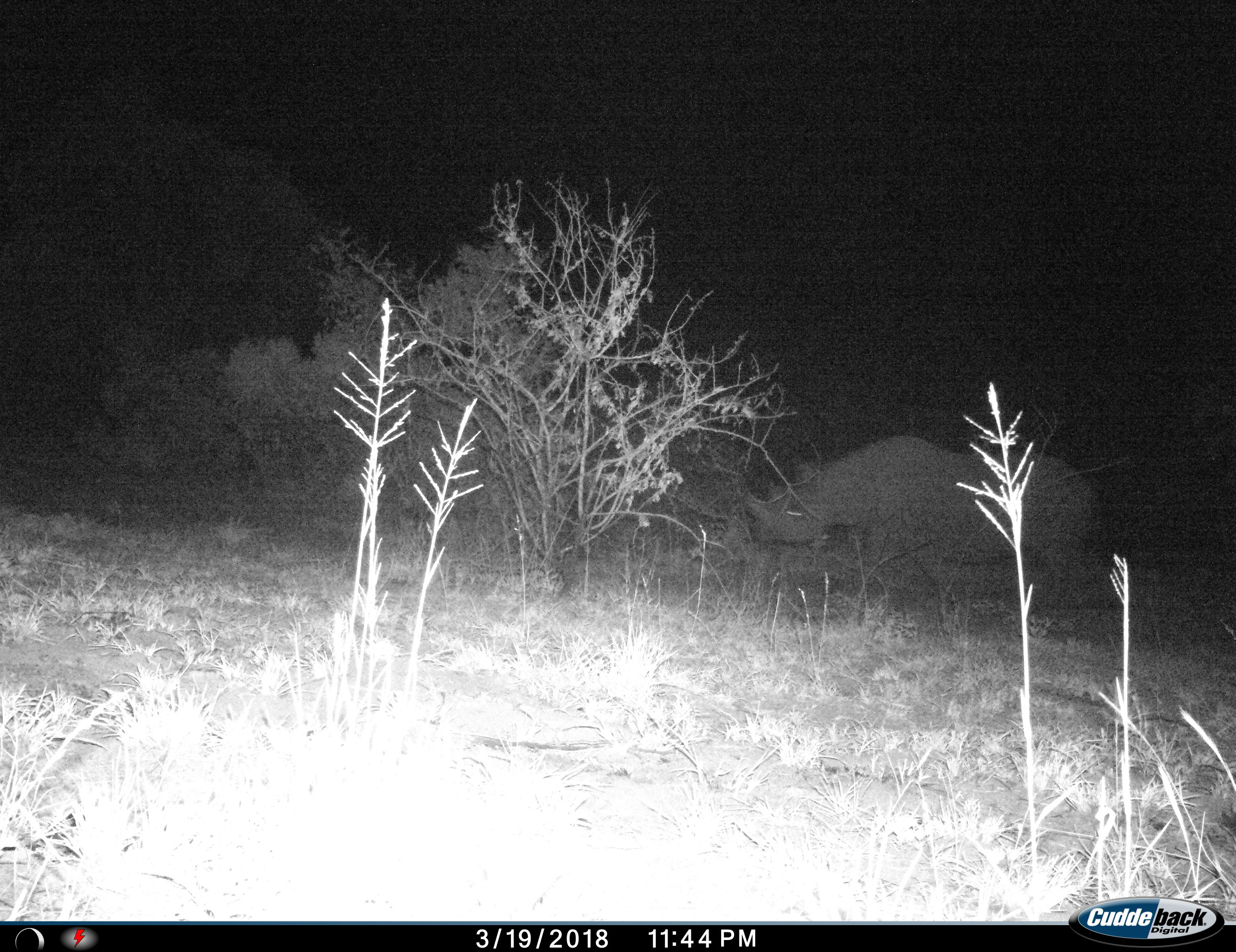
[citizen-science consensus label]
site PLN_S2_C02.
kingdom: Animalia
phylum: Chordata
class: Mammalia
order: Perissodactyla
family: Rhinocerotidae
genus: Diceros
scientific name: Diceros bicornis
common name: black rhinoceros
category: rhinocerosblack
Rhinocerosblack (black rhinoceros) (Diceros bicornis), count 1. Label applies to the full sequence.